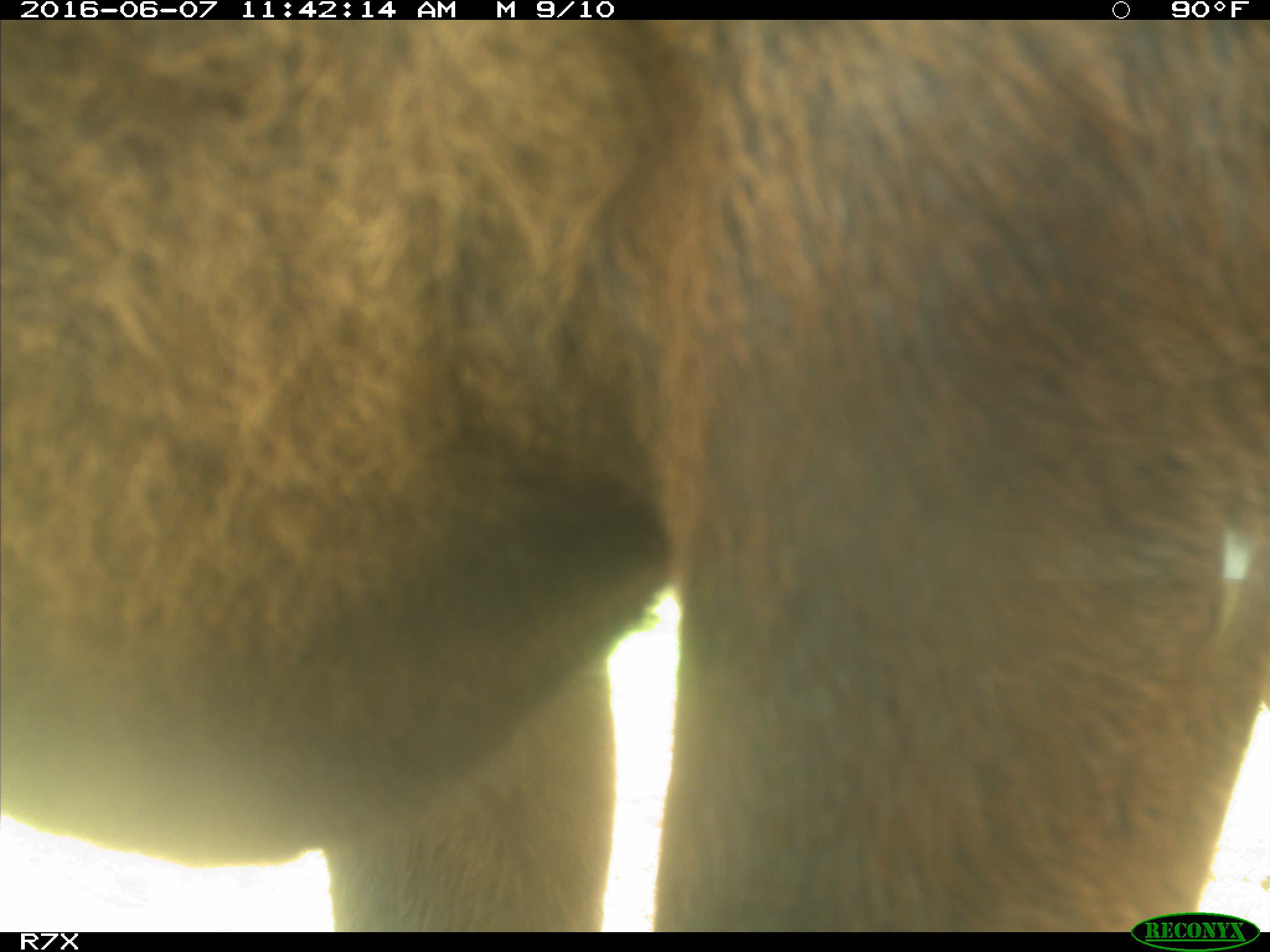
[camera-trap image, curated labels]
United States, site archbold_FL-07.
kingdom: Animalia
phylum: Chordata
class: Mammalia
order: Artiodactyla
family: Bovidae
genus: Bos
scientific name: Bos taurus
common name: domestic cow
Bos taurus (domestic cow).